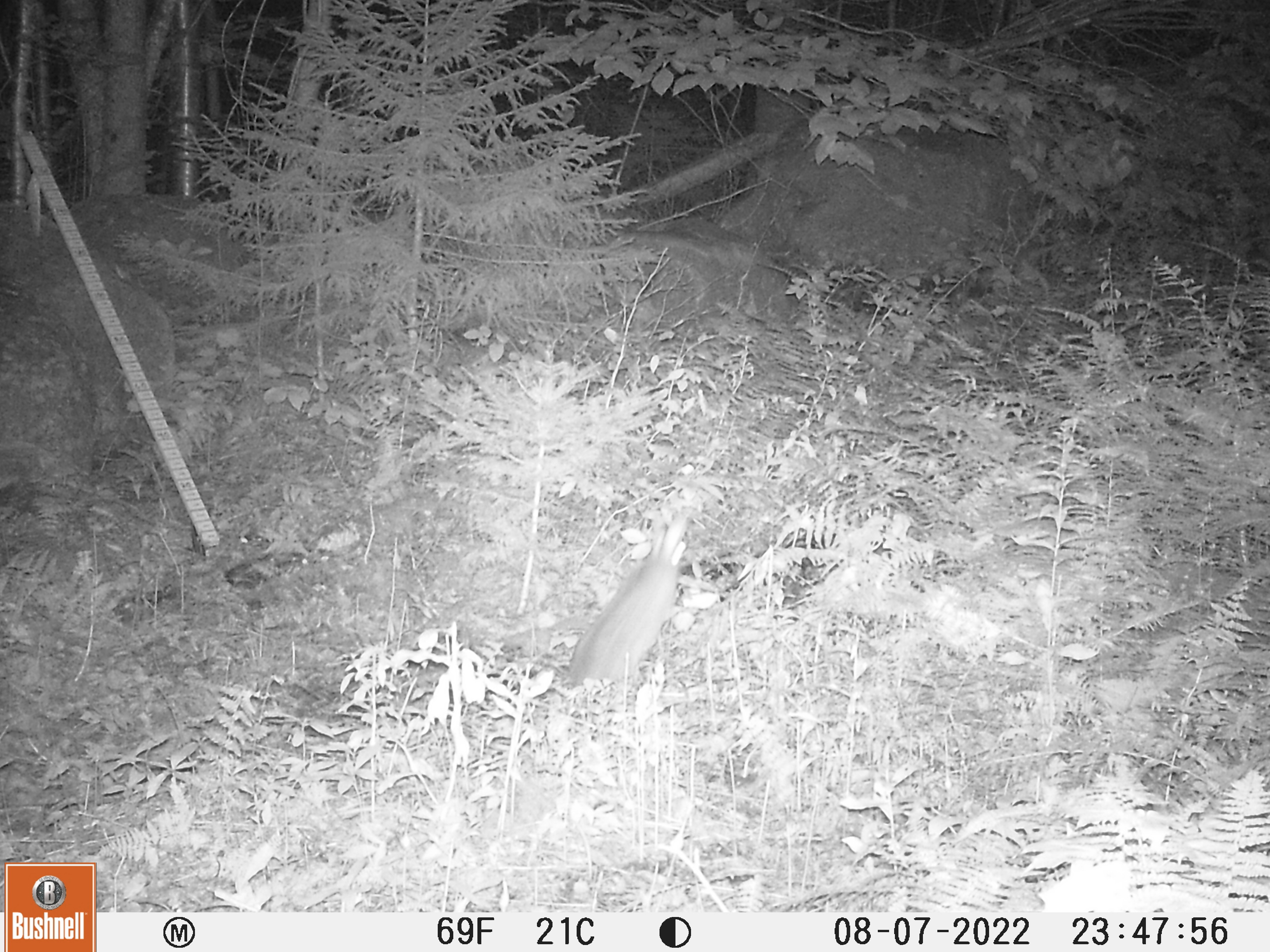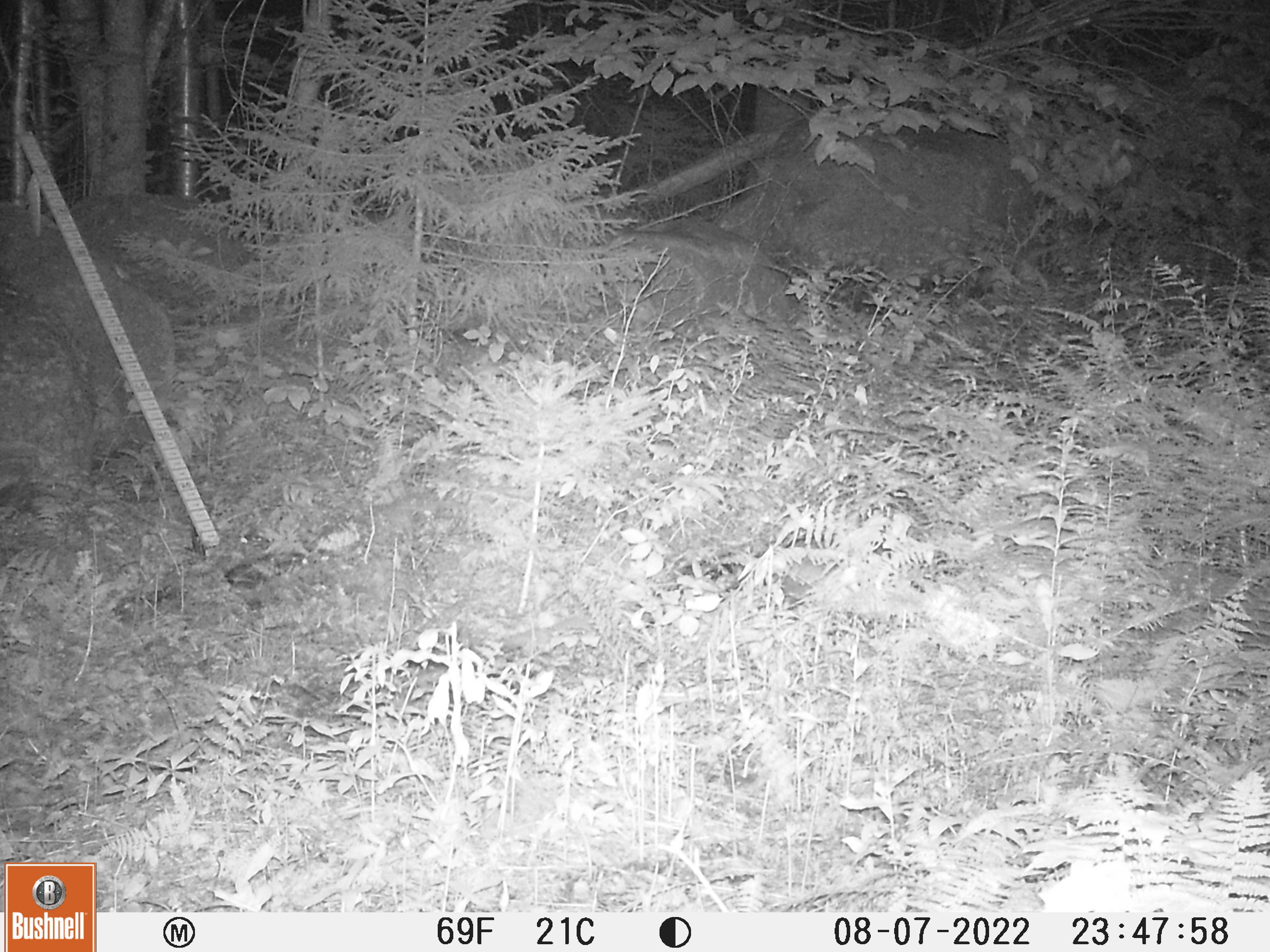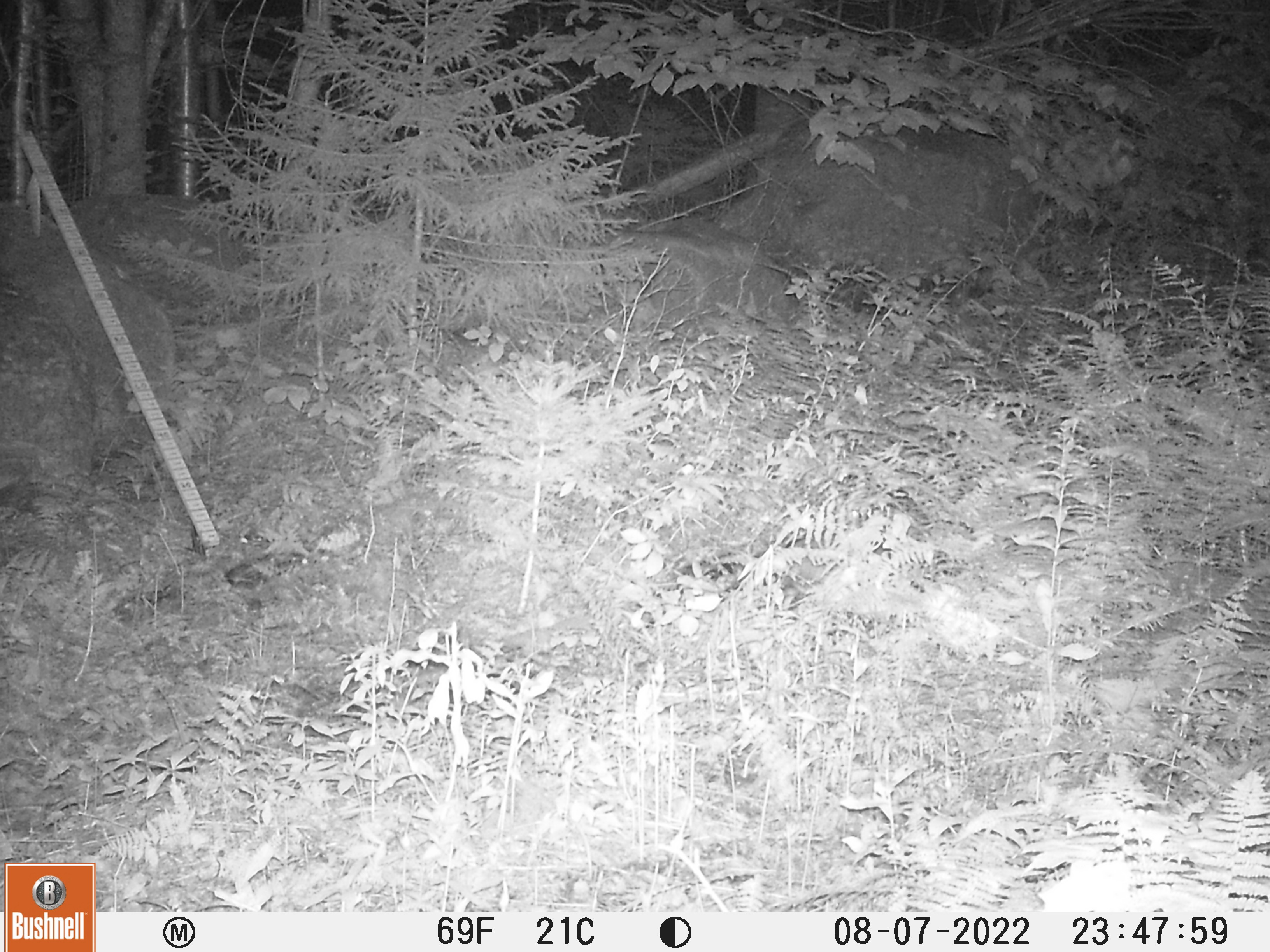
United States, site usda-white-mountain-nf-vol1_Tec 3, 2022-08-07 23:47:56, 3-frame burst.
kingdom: Animalia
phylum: Chordata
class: Mammalia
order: Lagomorpha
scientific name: Lagomorpha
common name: rabbit or hare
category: rabbit or hare sp.